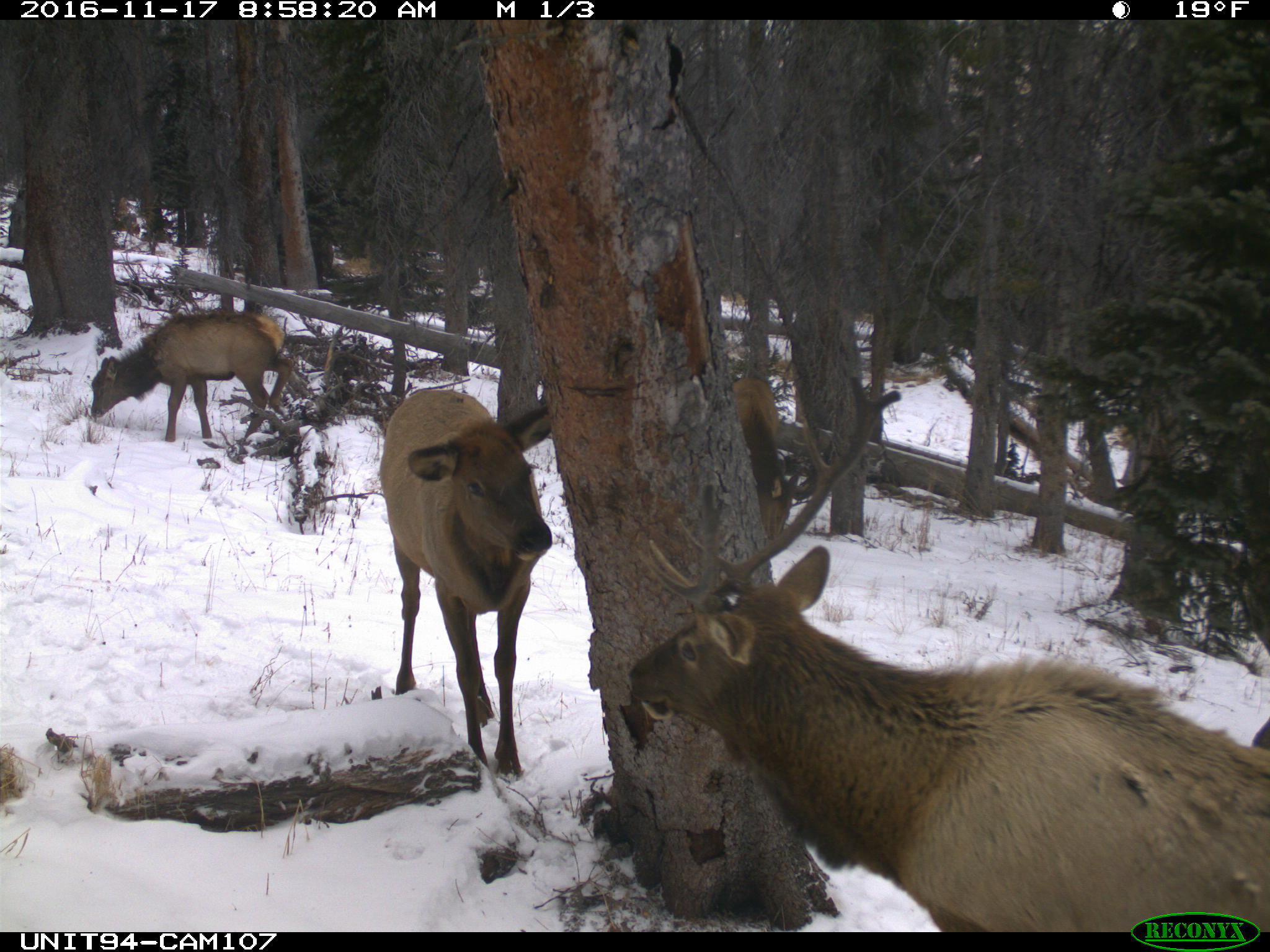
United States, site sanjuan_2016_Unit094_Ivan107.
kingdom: Animalia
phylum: Chordata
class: Mammalia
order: Artiodactyla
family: Cervidae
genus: Cervus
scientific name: Cervus elaphus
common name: red deer